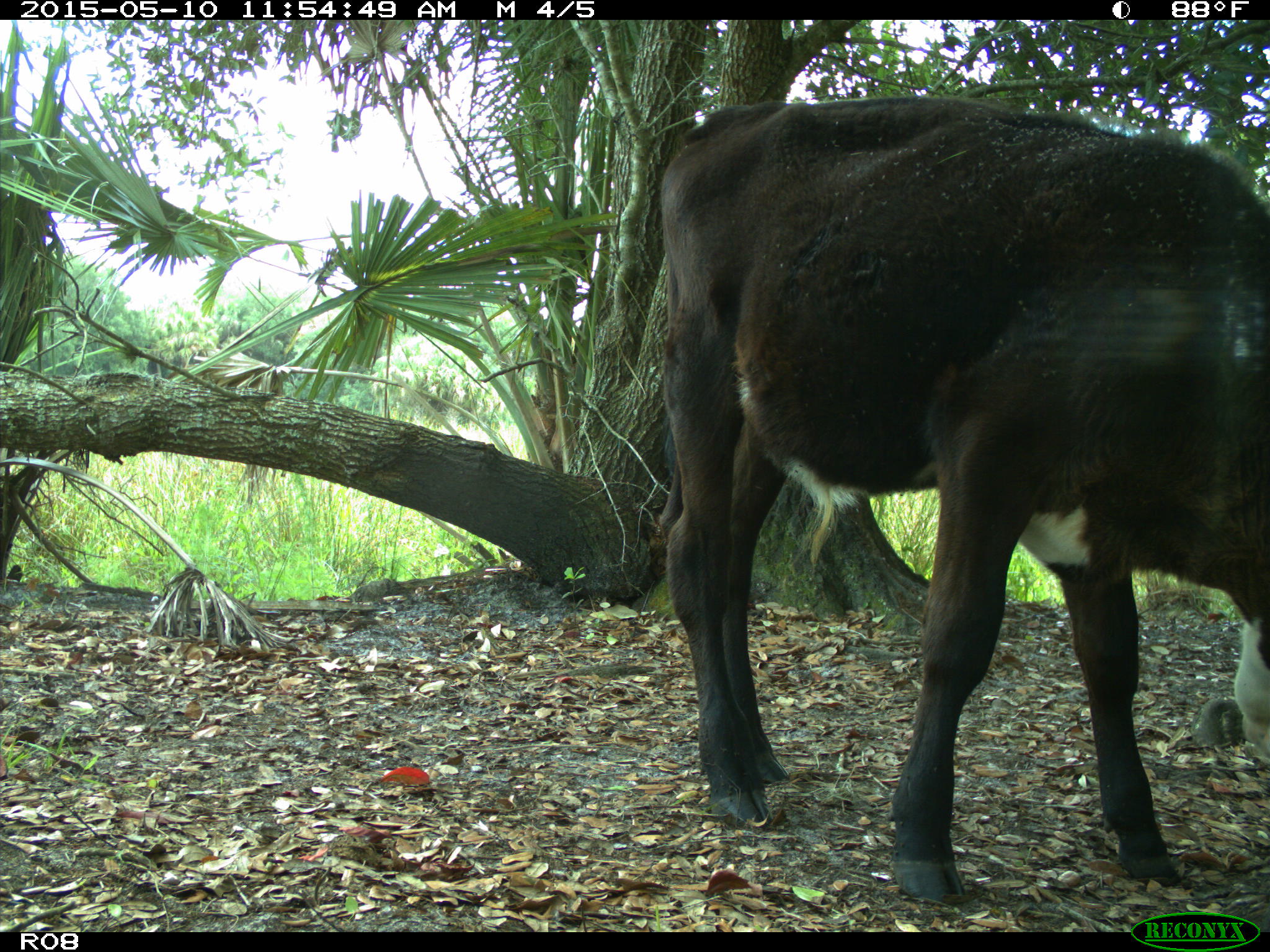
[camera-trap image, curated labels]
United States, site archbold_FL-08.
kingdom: Animalia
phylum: Chordata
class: Mammalia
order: Artiodactyla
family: Bovidae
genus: Bos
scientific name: Bos taurus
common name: domestic cow